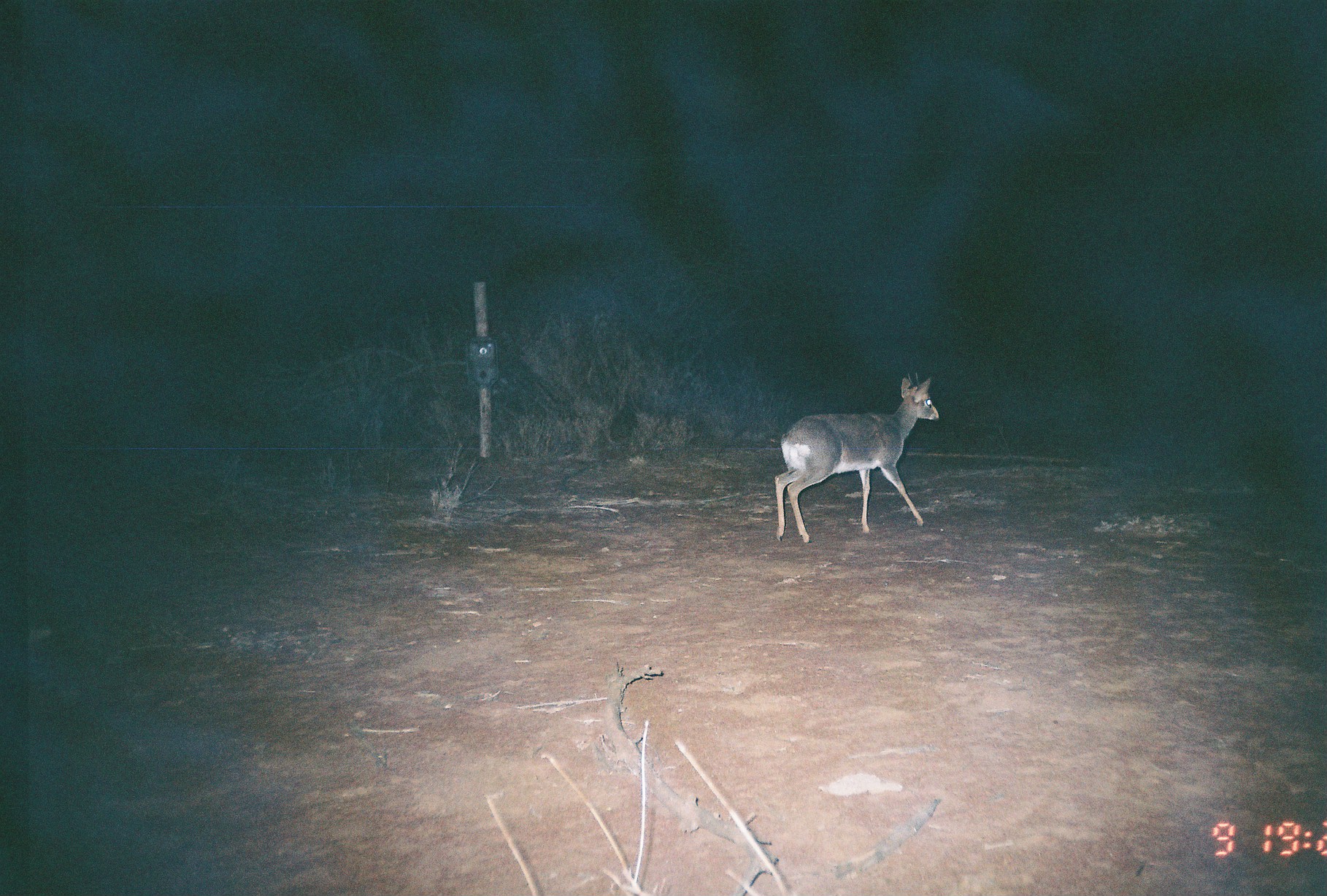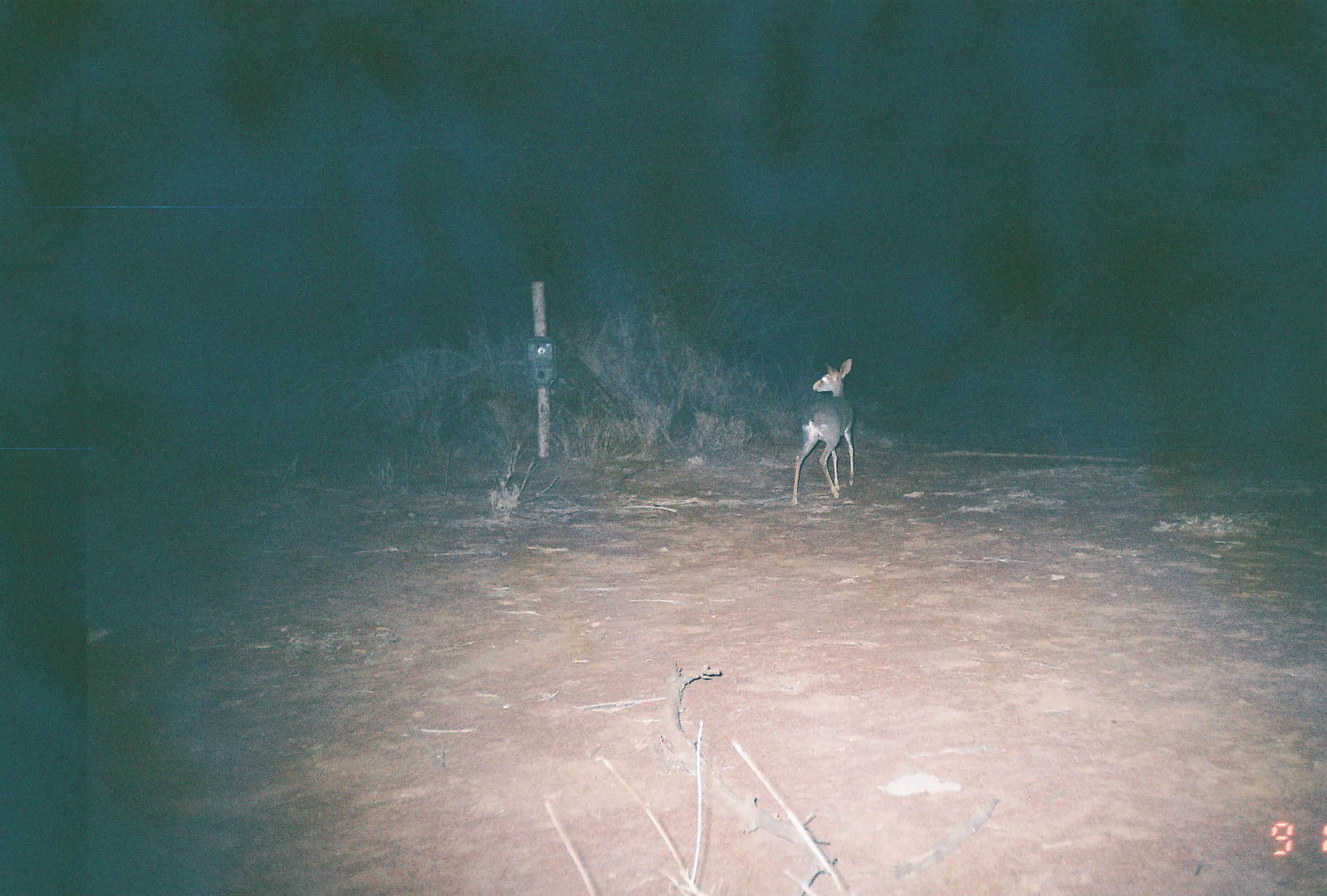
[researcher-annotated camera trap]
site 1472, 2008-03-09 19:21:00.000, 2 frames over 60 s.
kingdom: Animalia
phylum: Chordata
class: Mammalia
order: Artiodactyla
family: Bovidae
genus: Madoqua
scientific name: Madoqua guentheri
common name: günther's dik-dik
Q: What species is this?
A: Madoqua guentheri (günther's dik-dik).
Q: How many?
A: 1.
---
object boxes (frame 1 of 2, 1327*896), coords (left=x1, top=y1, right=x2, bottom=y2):
madoqua guentheri: (left=774, top=368, right=939, bottom=544)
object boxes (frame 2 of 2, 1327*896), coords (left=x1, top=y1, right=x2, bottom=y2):
madoqua guentheri: (left=790, top=357, right=854, bottom=506)